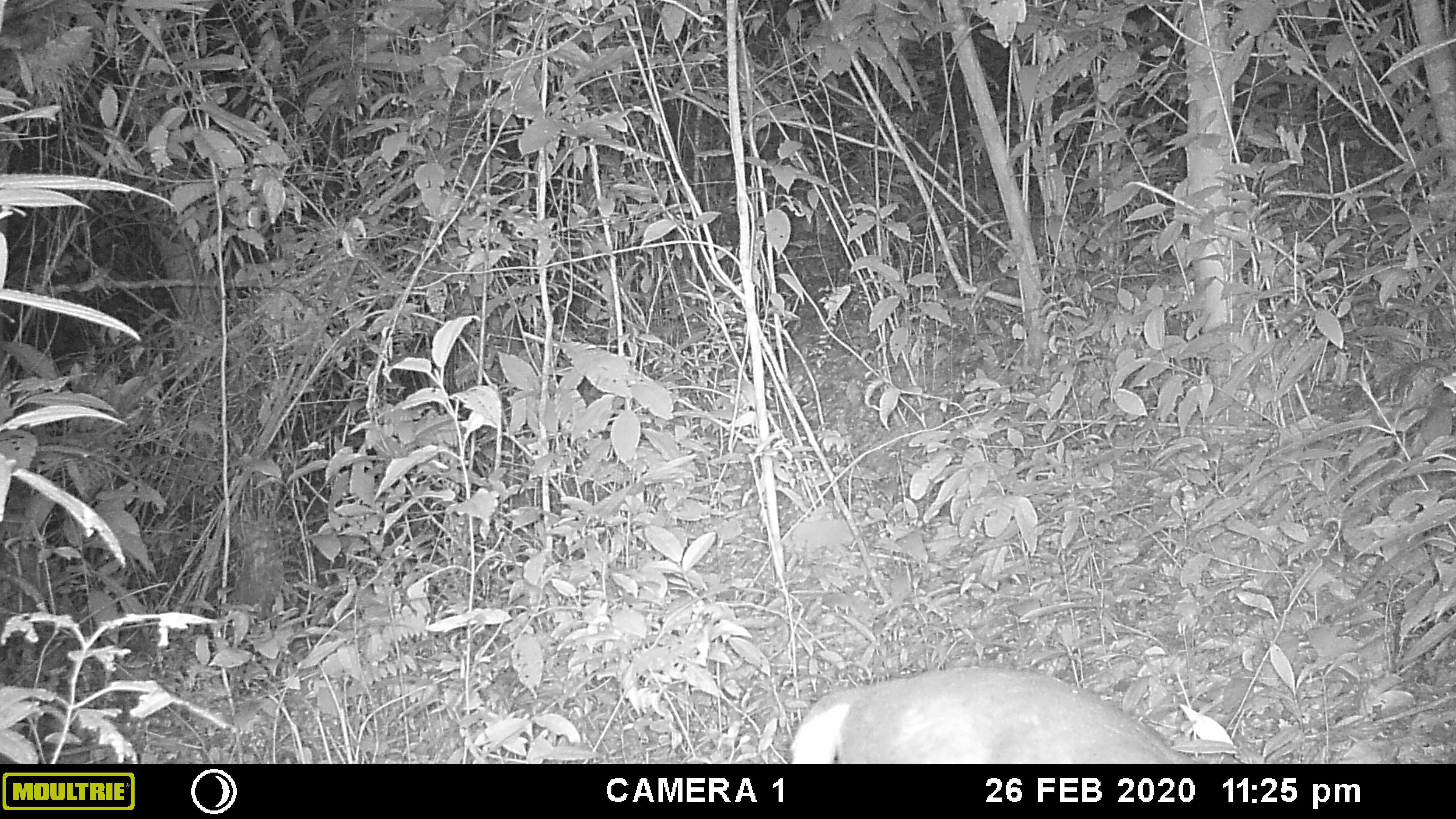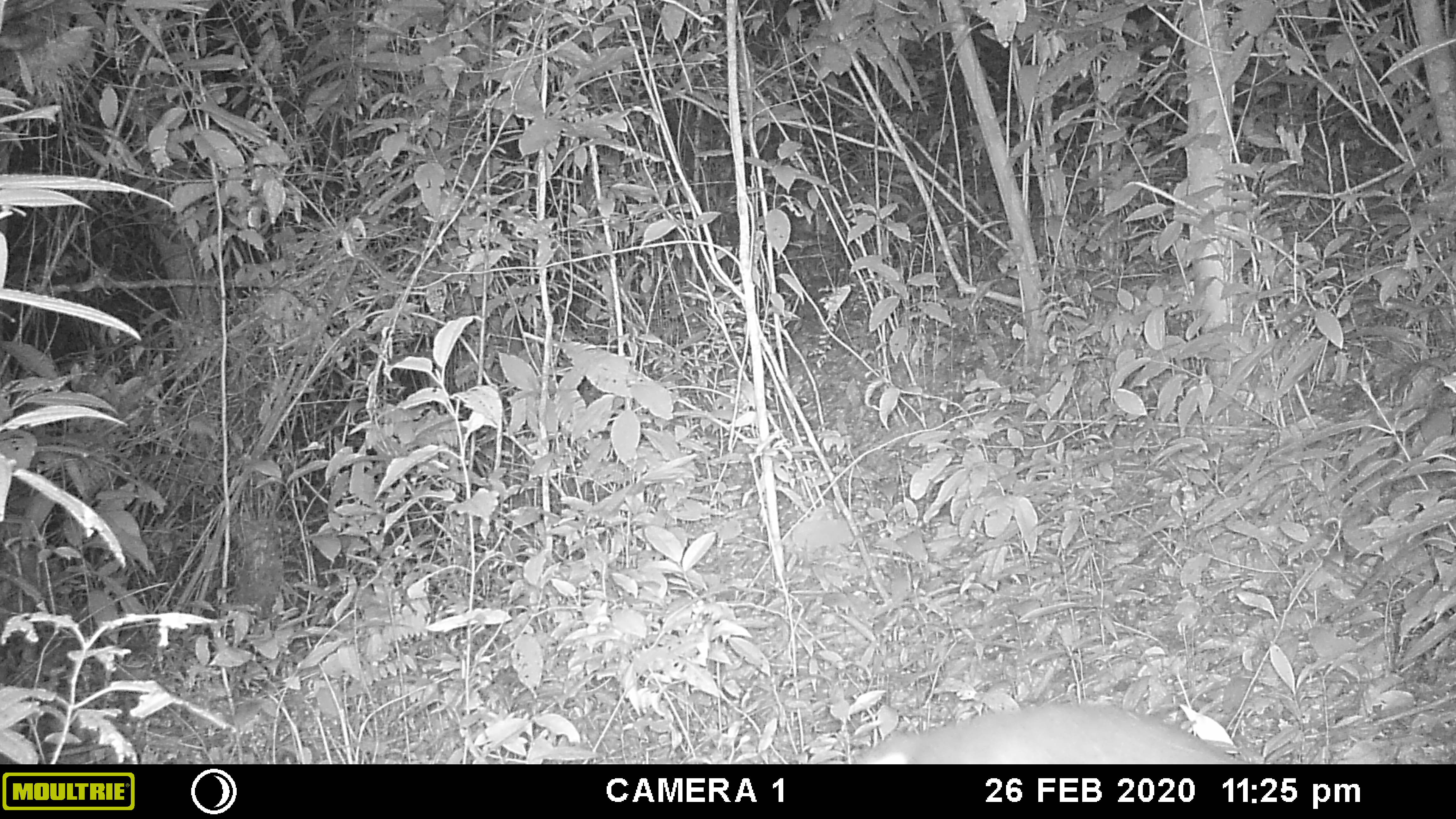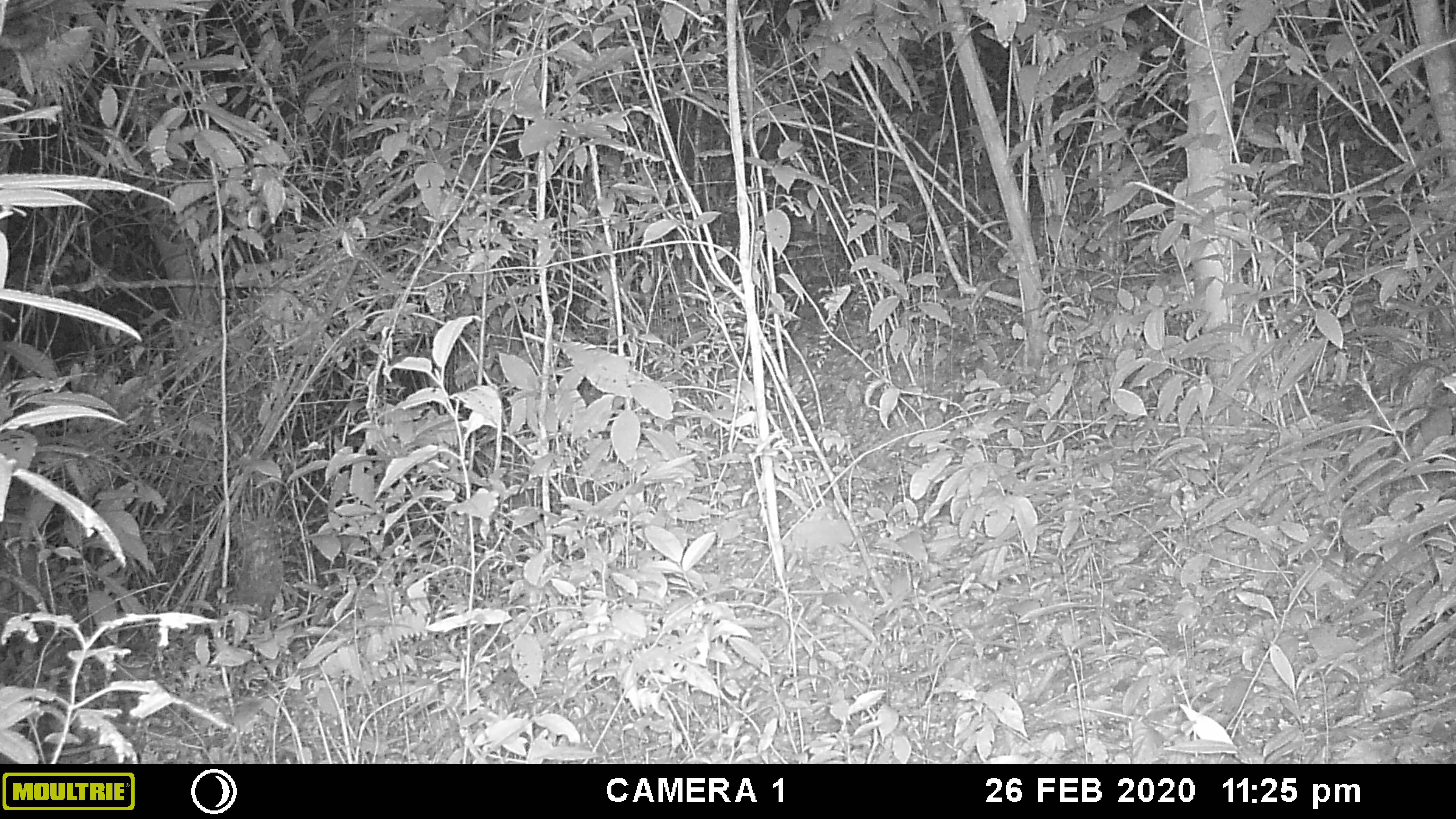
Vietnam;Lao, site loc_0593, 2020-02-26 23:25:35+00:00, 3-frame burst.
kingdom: Animalia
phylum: Chordata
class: Mammalia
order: Artiodactyla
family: Cervidae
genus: Muntiacus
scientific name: Muntiacus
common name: muntjacs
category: unidentified muntjac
Unidentified muntjac (muntjacs) (Muntiacus). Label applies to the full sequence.